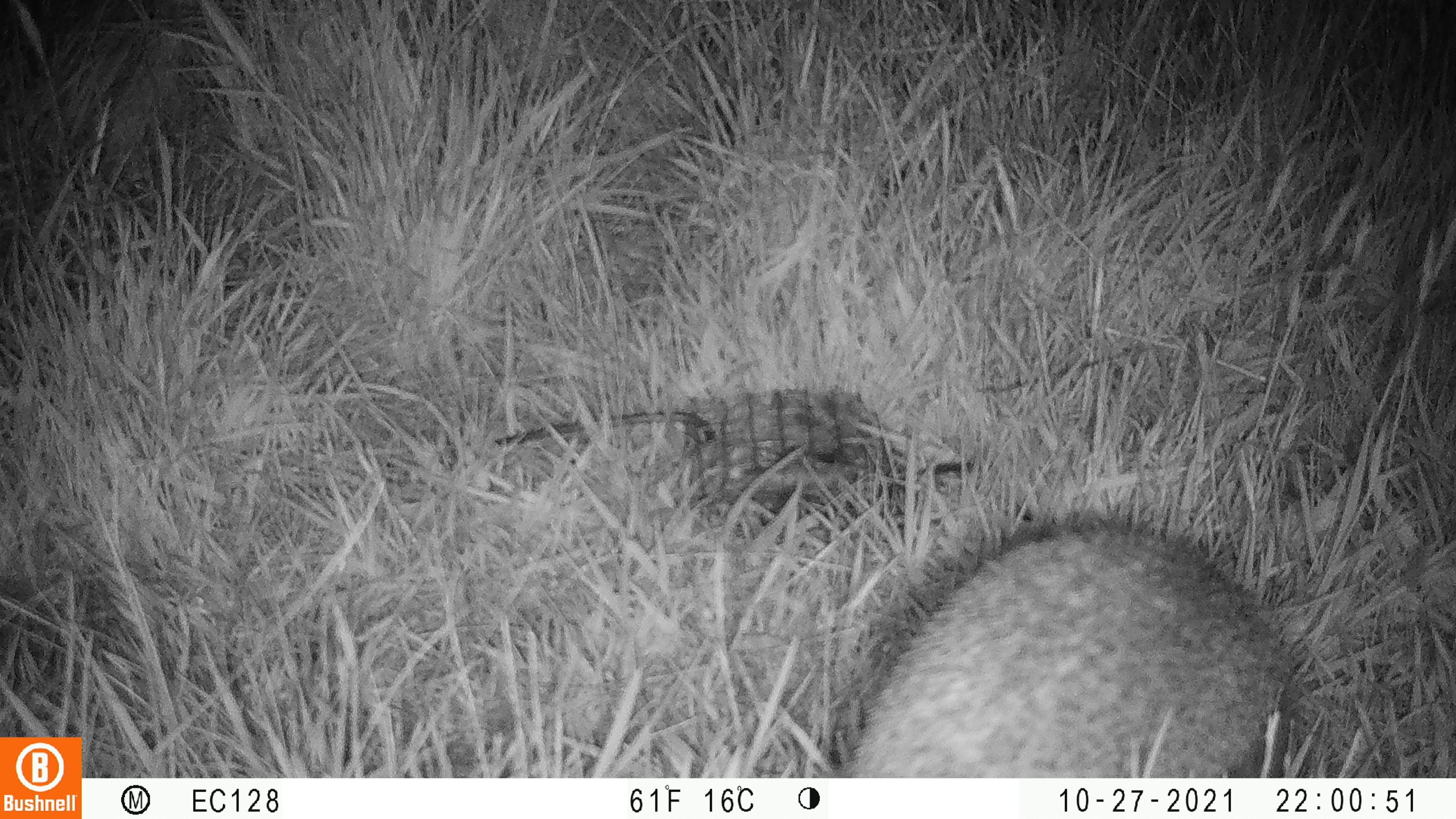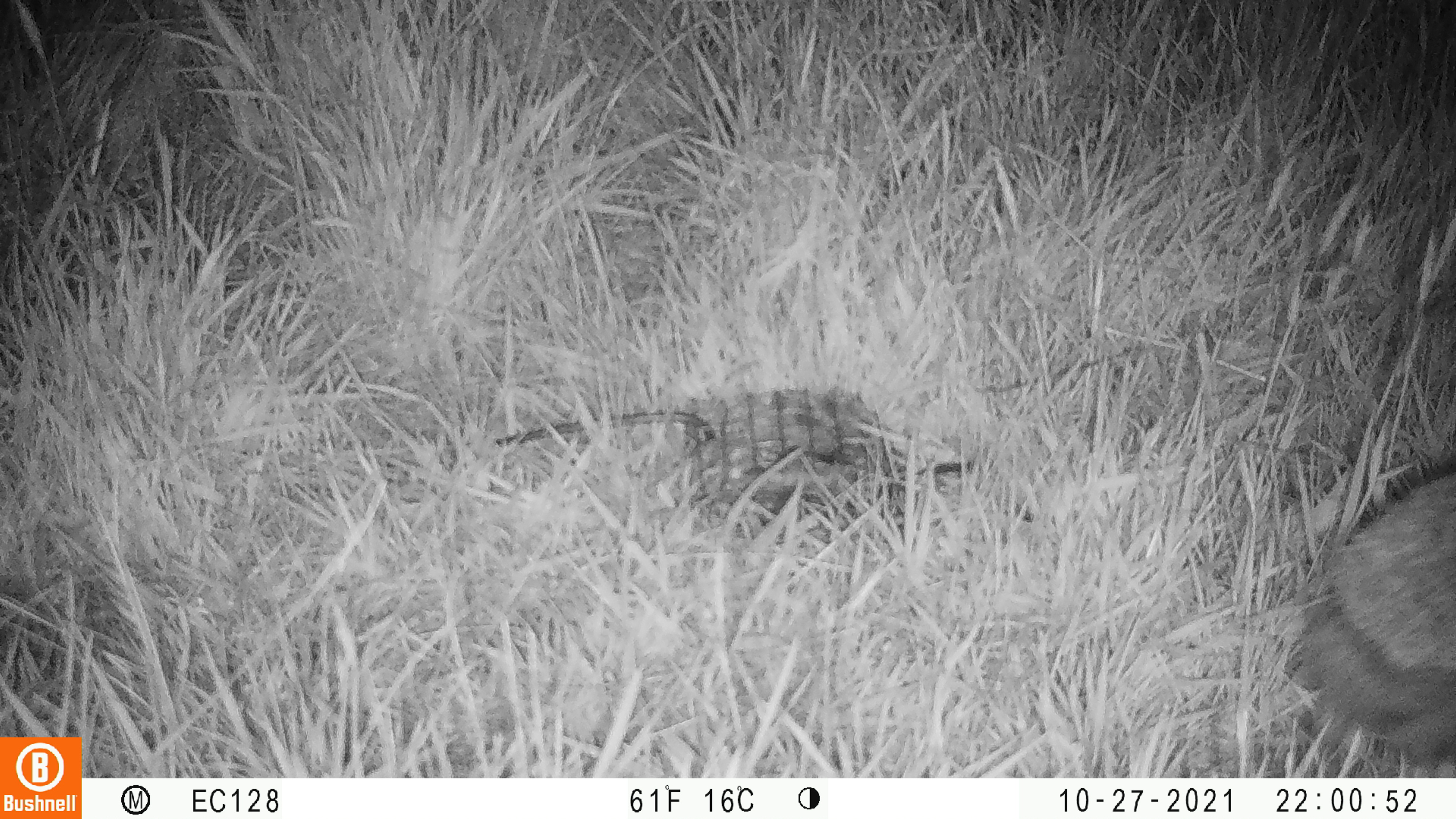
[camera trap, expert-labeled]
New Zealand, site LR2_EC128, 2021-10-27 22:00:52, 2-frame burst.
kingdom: Animalia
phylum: Chordata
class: Mammalia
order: Eulipotyphla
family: Erinaceidae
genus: Erinaceus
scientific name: Erinaceus europaeus europaeus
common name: european hedgehog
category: hedgehog